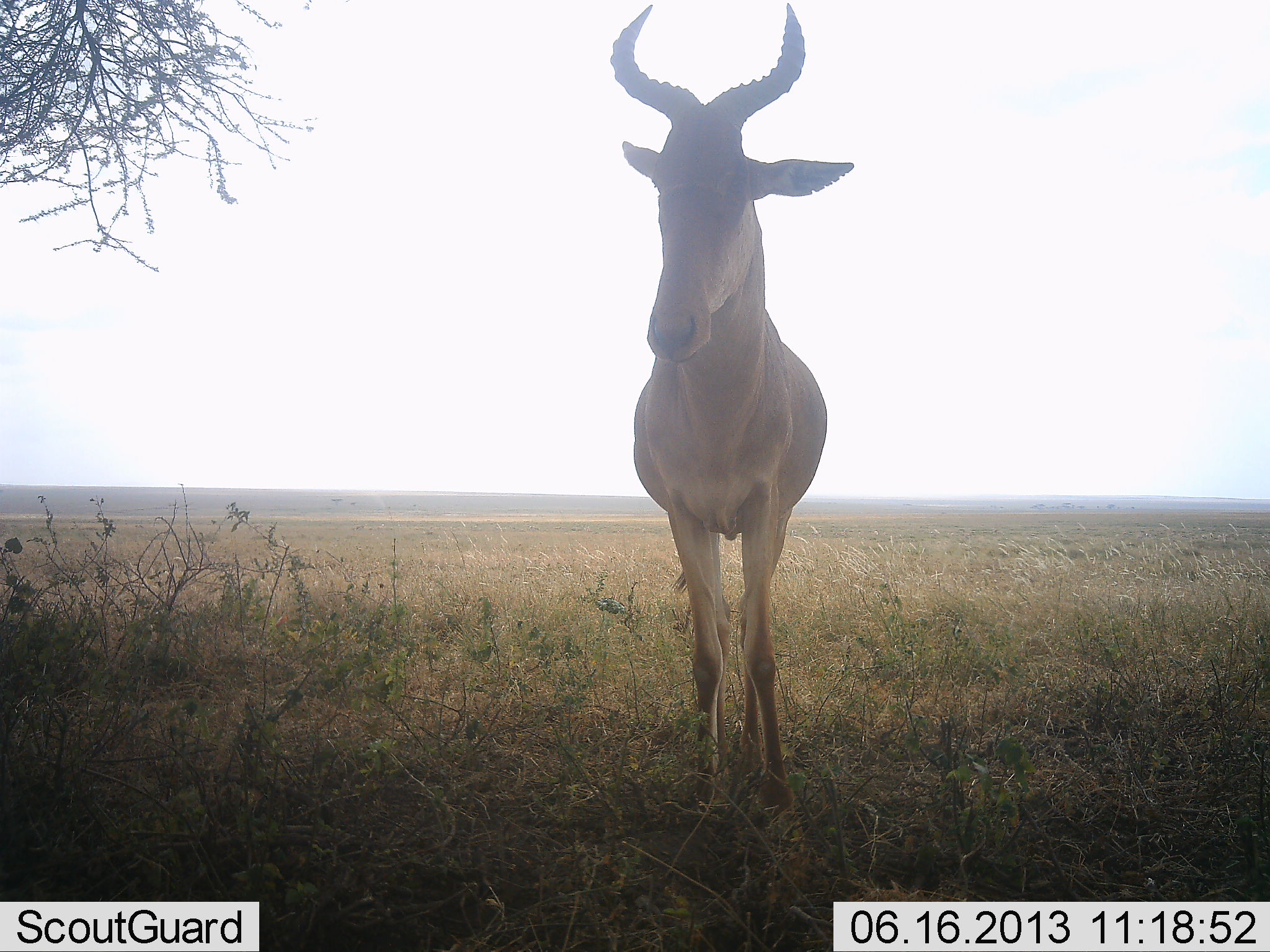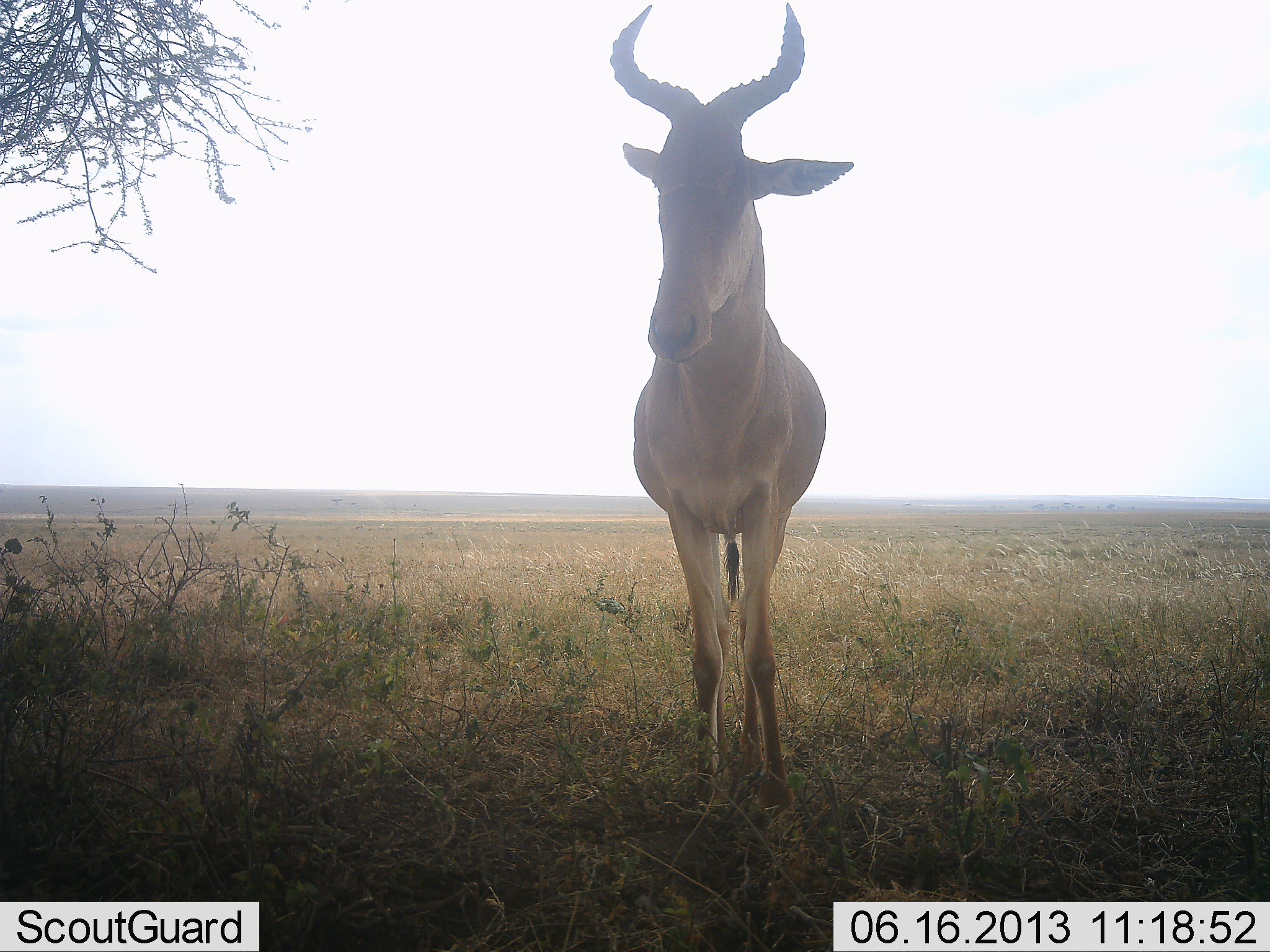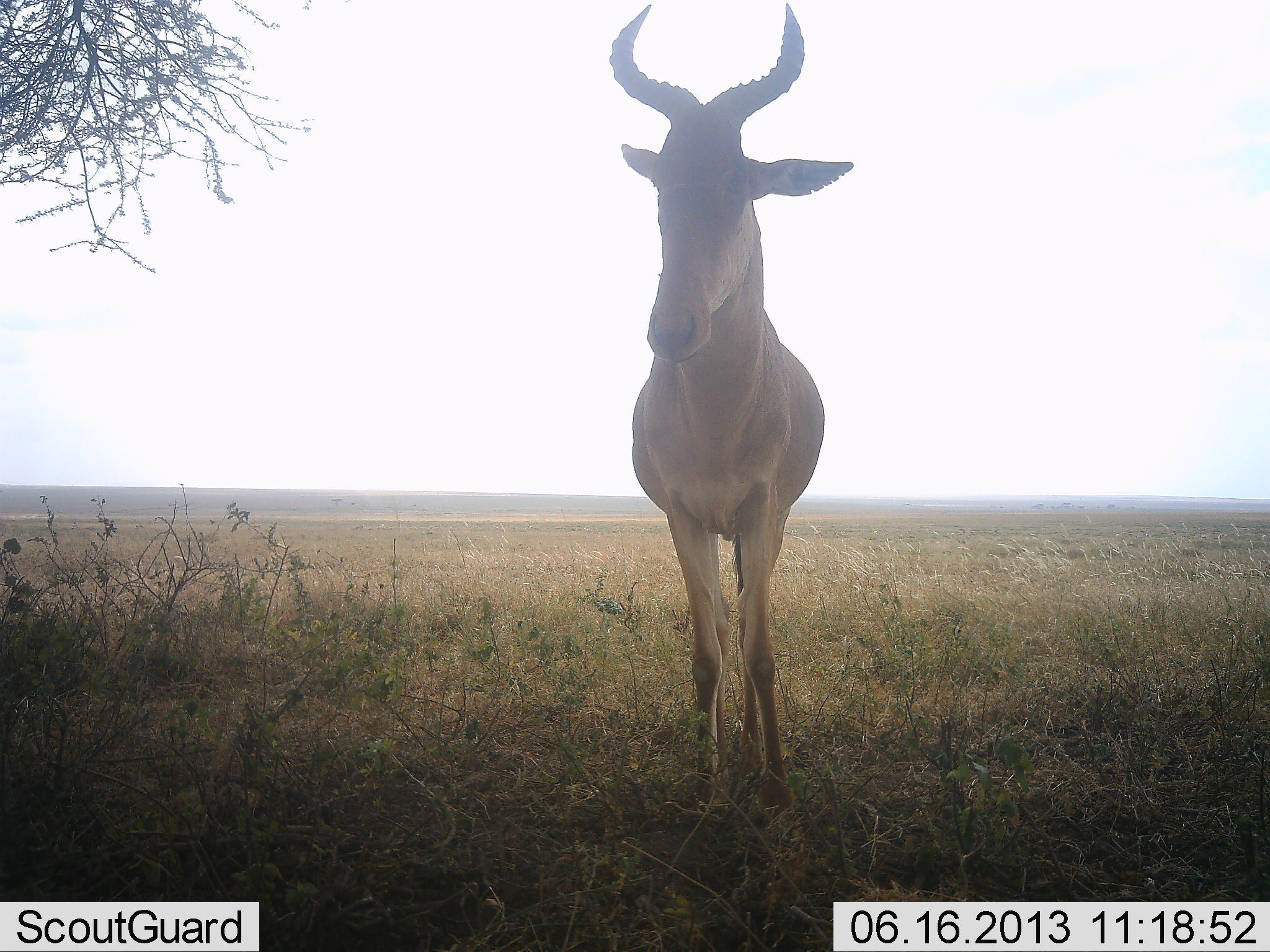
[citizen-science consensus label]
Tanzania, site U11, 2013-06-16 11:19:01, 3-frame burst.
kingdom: Animalia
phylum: Chordata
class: Mammalia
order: Artiodactyla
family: Bovidae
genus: Alcelaphus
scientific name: Alcelaphus buselaphus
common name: hartebeest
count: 1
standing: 100%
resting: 0%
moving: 0%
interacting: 0%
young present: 0%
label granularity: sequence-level